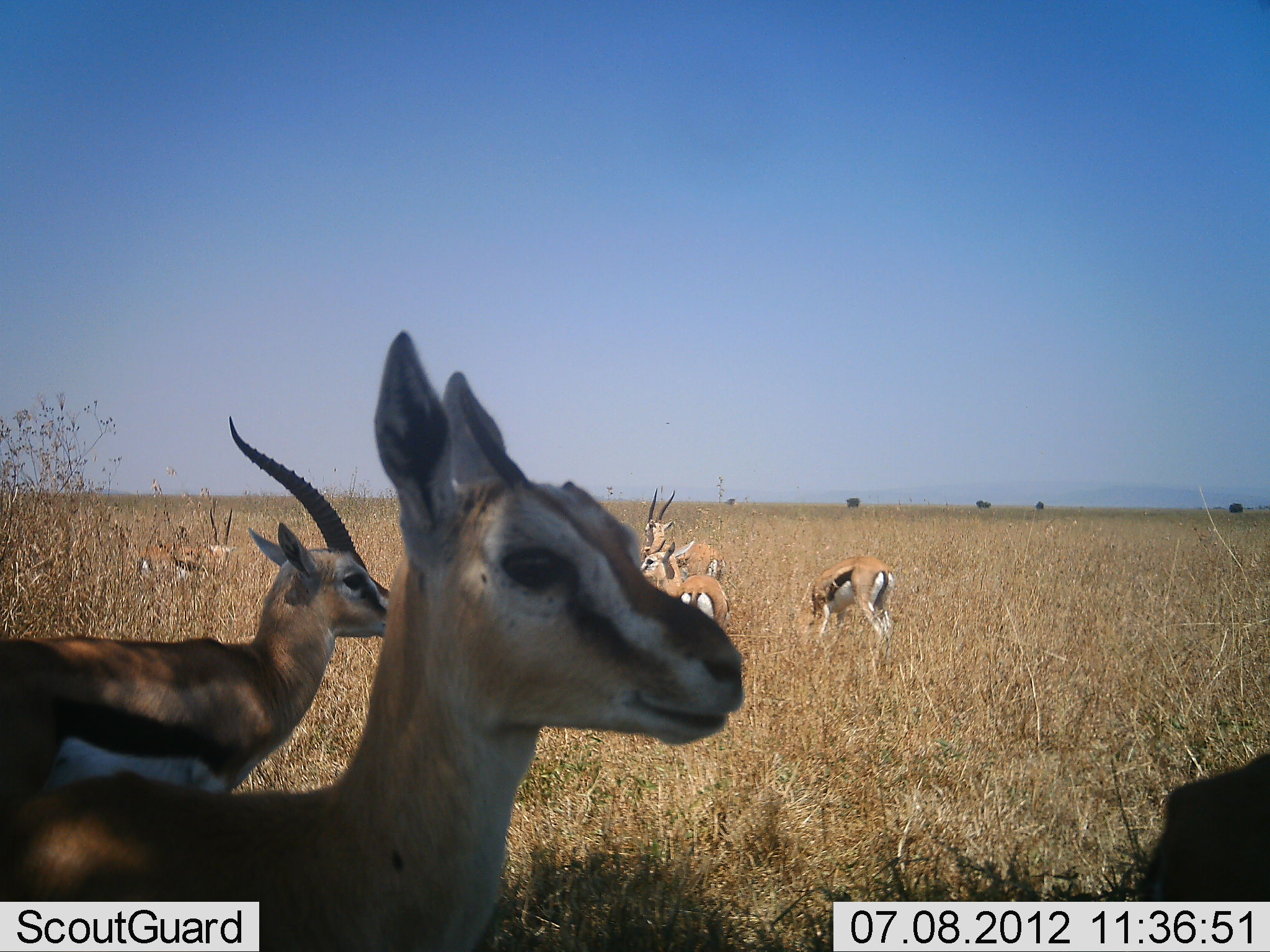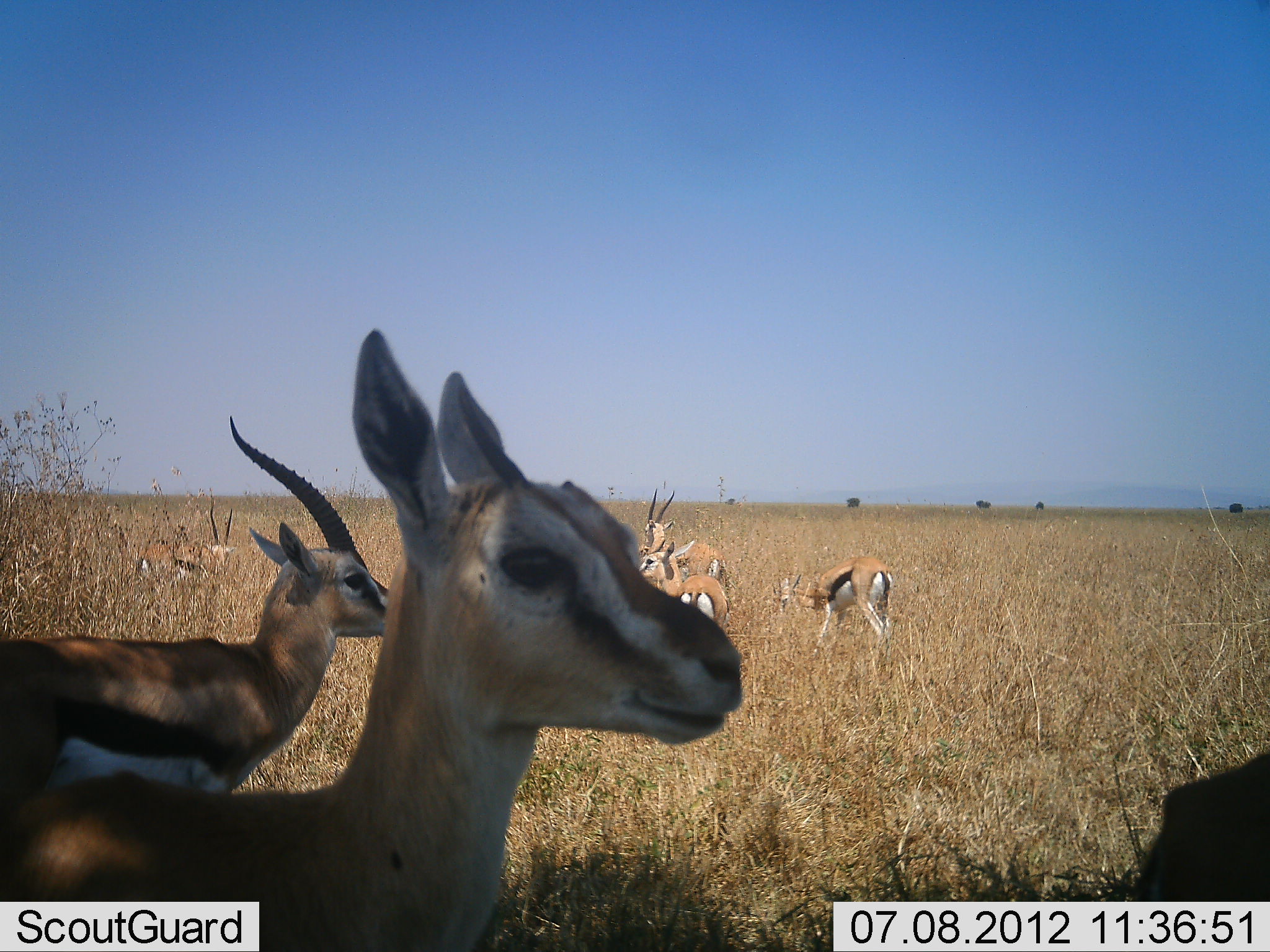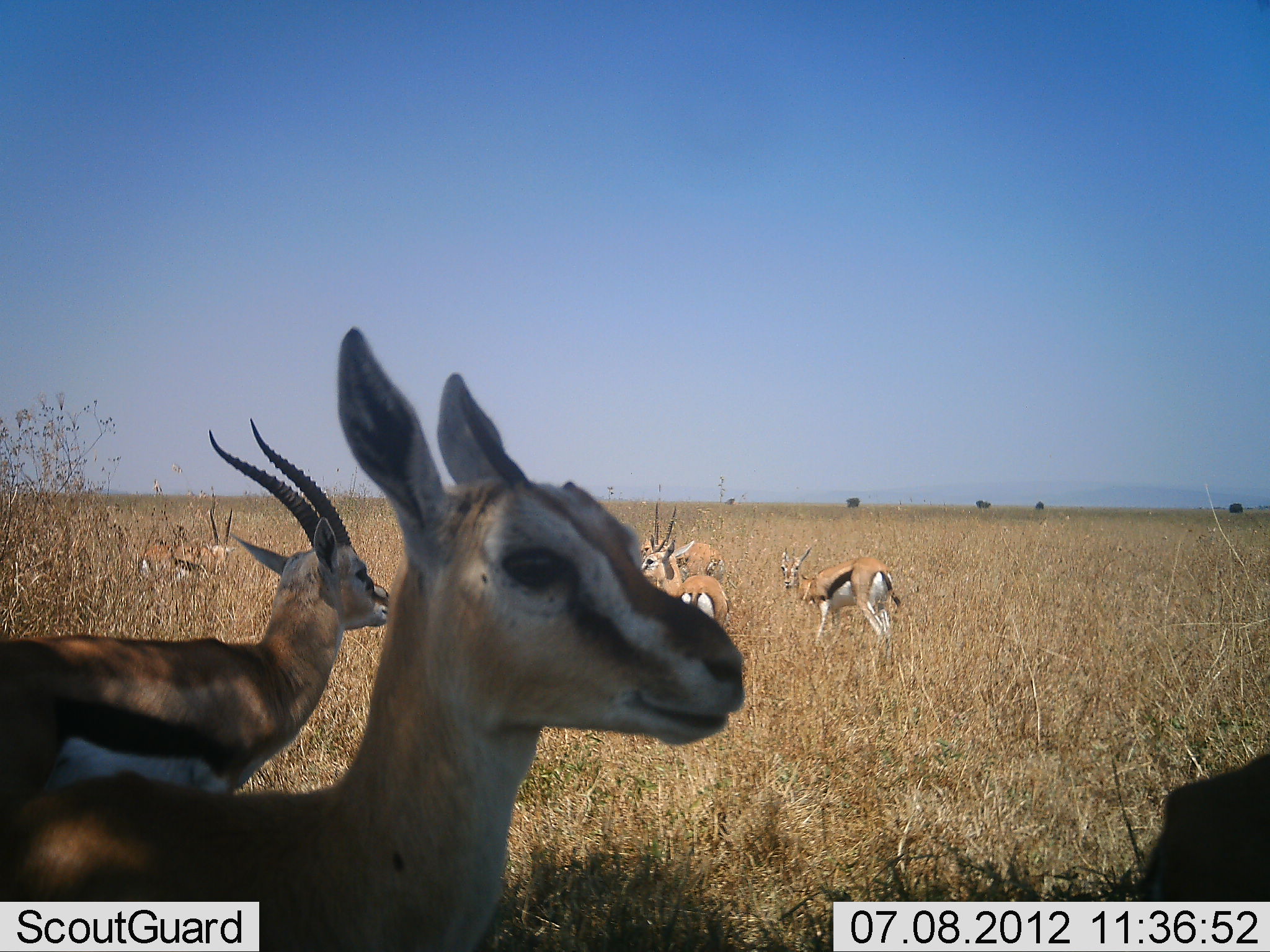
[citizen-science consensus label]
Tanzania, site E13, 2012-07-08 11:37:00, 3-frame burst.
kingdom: Animalia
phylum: Chordata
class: Mammalia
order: Artiodactyla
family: Bovidae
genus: Eudorcas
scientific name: Eudorcas thomsonii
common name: thomson's gazelle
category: gazellethomsons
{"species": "gazellethomsons (thomson's gazelle) (Eudorcas thomsonii)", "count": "7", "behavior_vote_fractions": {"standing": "90%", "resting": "20%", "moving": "0%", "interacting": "0%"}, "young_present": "0%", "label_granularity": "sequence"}